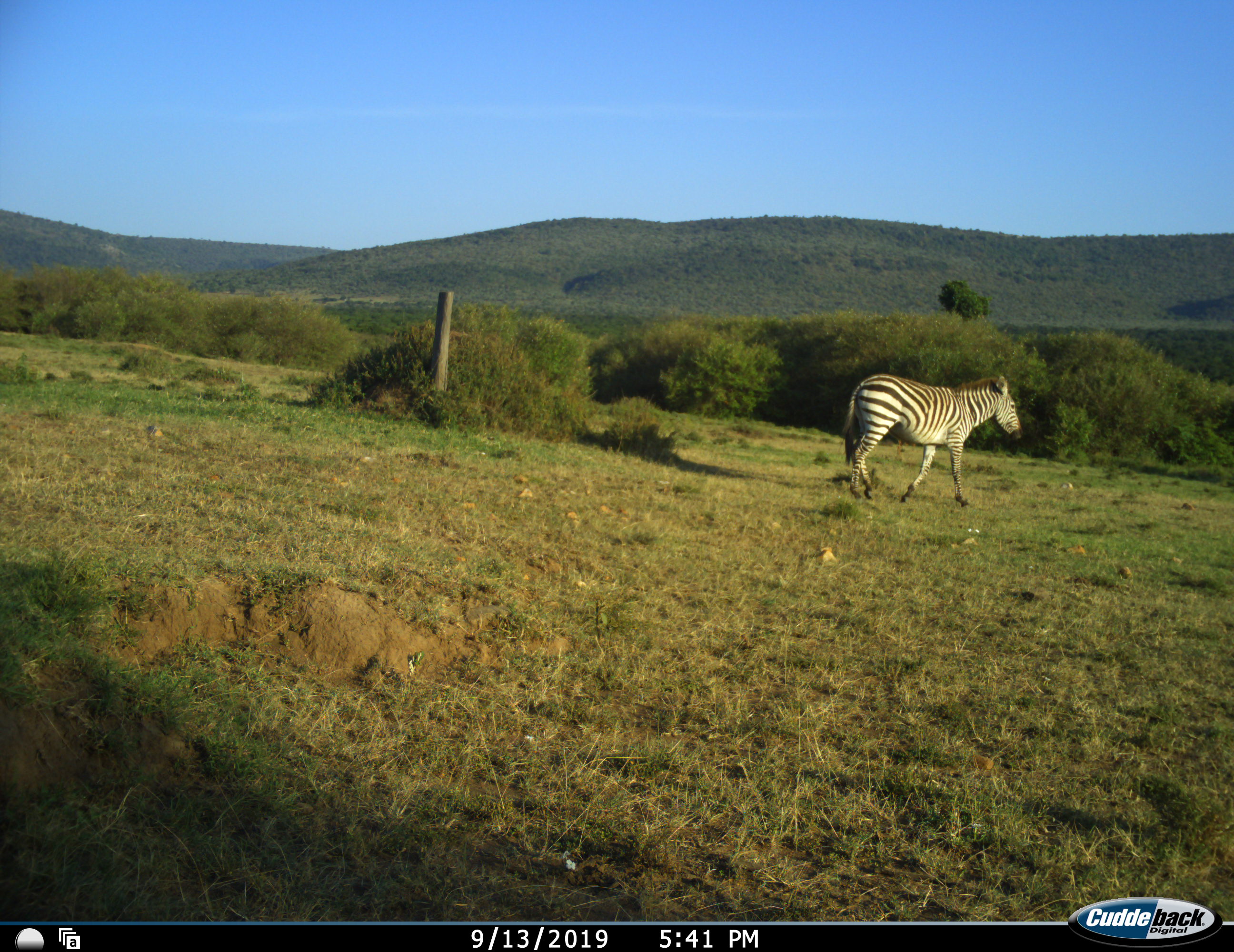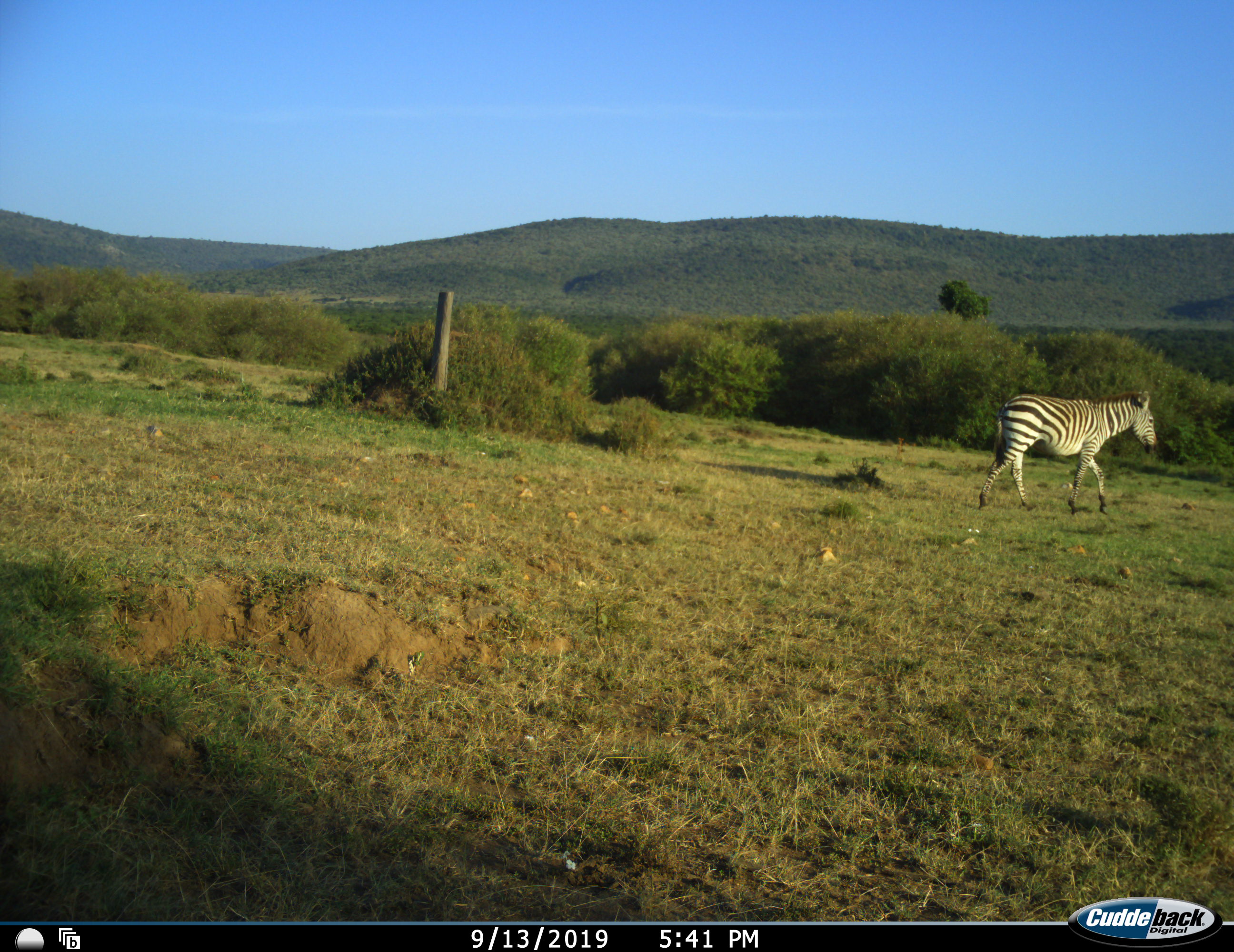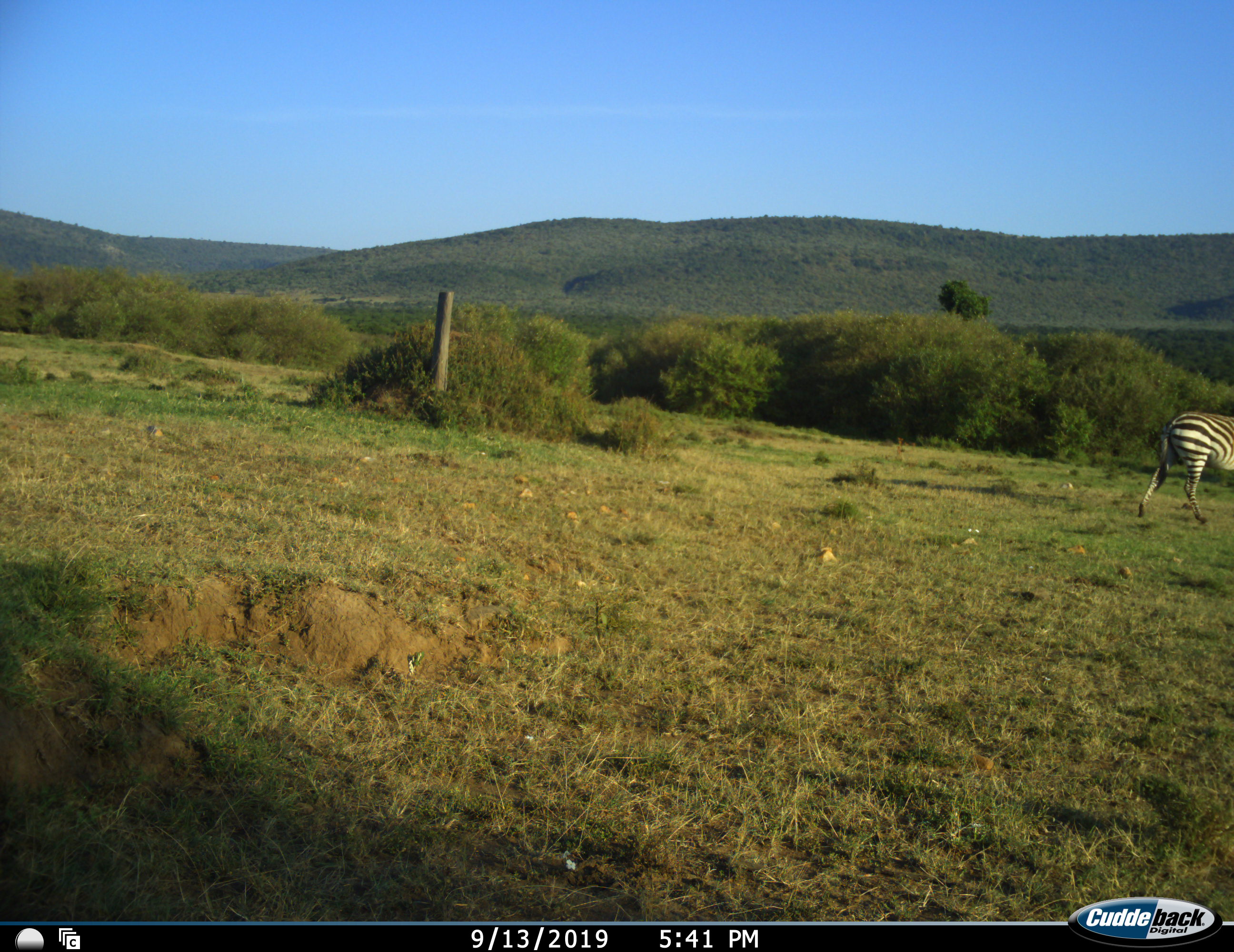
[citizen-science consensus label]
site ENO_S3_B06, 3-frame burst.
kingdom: Animalia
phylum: Chordata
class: Mammalia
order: Perissodactyla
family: Equidae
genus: Equus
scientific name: Equus quagga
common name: plains zebra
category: zebraplains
Zebraplains (plains zebra) (Equus quagga), count 1. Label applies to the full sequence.